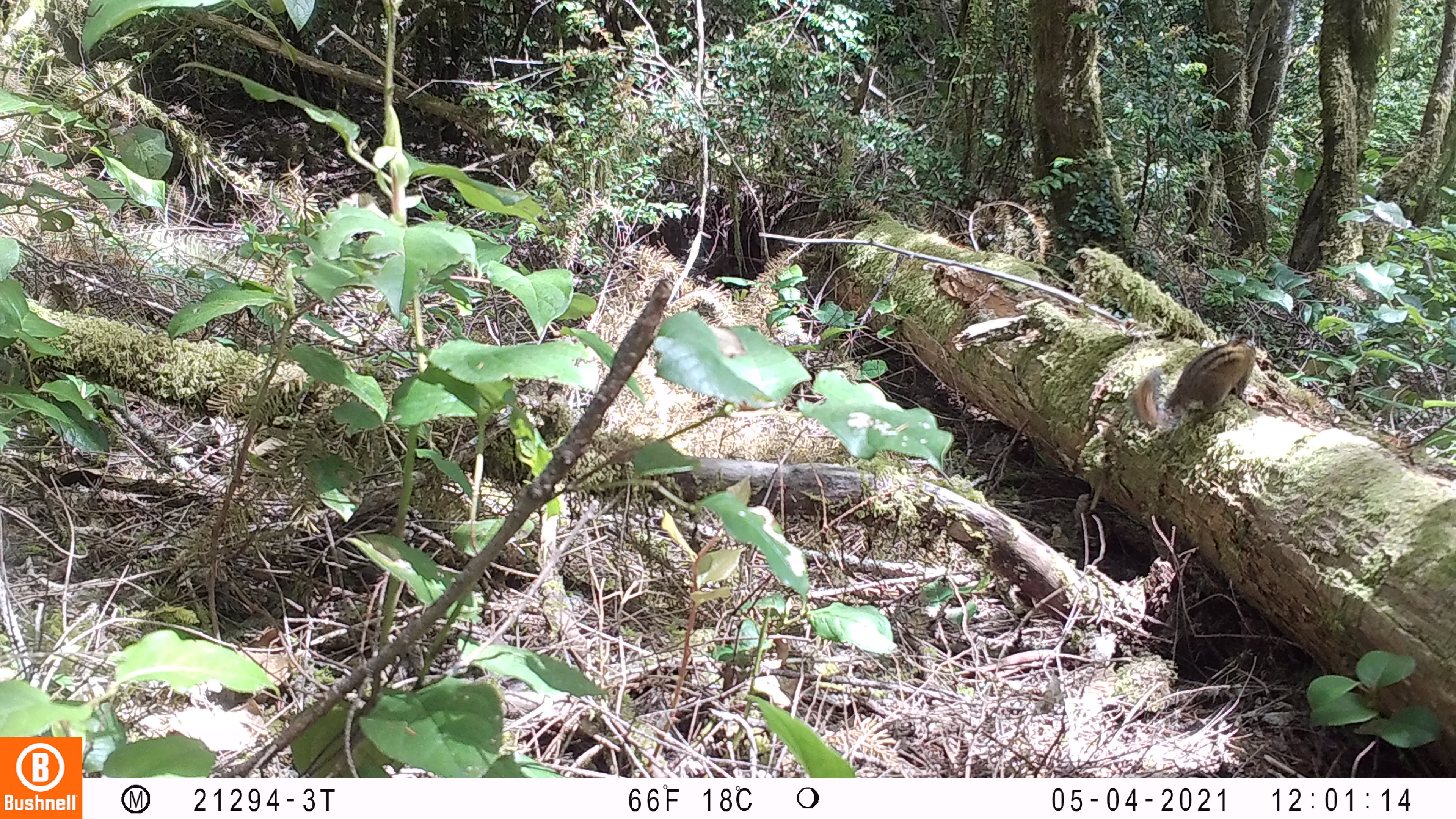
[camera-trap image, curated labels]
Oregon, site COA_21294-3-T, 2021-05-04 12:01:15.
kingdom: Animalia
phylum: Chordata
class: Mammalia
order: Rodentia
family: Sciuridae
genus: Neotamias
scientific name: Neotamias townsendii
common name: townsend's chipmunk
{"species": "townsend's chipmunk (Neotamias townsendii)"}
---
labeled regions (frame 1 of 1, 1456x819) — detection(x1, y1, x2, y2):
townsend's chipmunk: detection(1133, 331, 1260, 437)